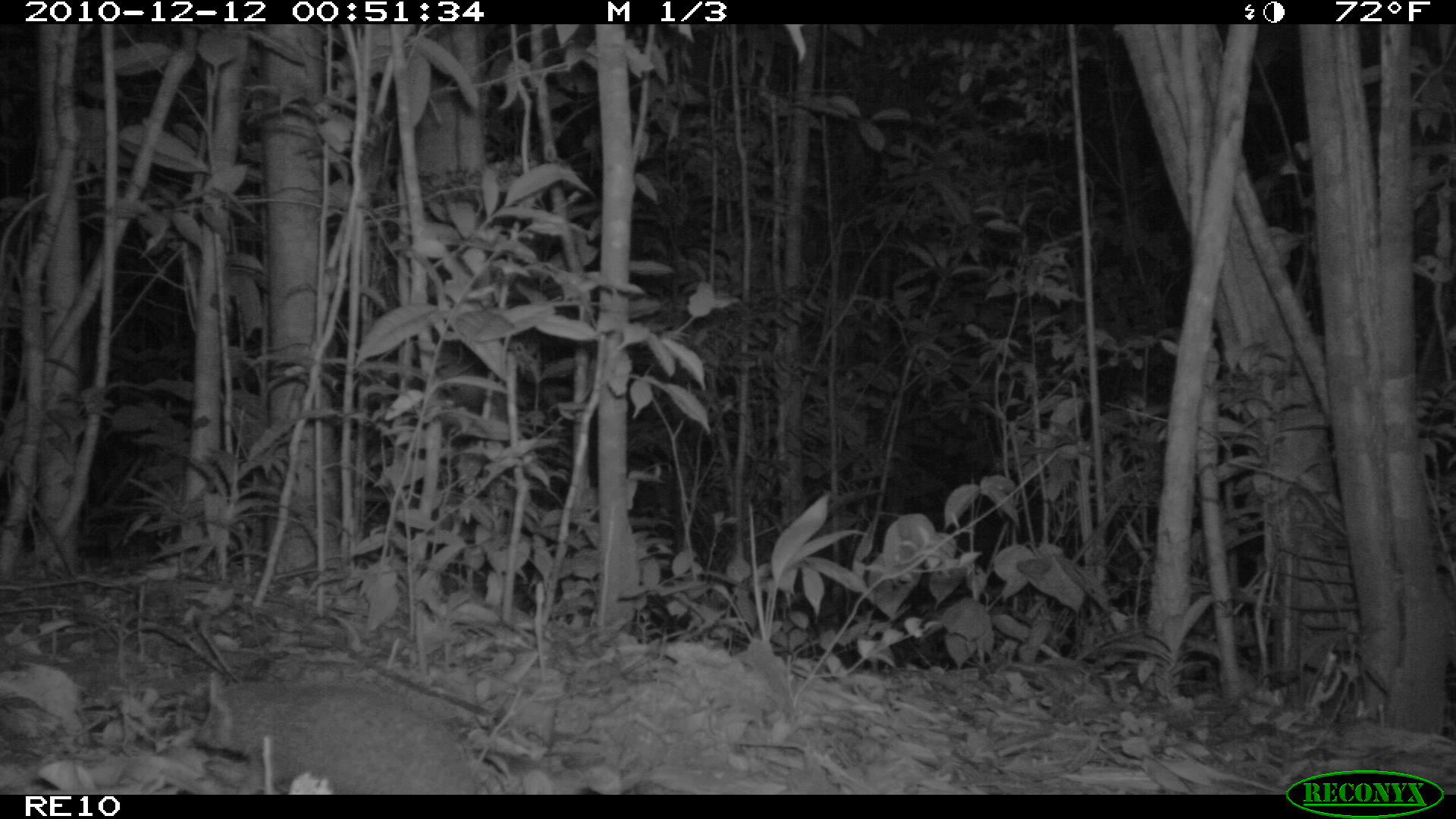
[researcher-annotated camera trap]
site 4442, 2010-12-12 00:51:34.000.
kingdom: Animalia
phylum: Chordata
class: Mammalia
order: Afrosoricida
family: Tenrecidae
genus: Setifer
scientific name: Setifer setosus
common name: greater hedgehog tenrec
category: setifer sp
Setifer sp (greater hedgehog tenrec) (Setifer setosus), count 1.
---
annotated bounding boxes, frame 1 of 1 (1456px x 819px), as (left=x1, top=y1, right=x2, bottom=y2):
setifer sp: (left=191, top=667, right=474, bottom=794)